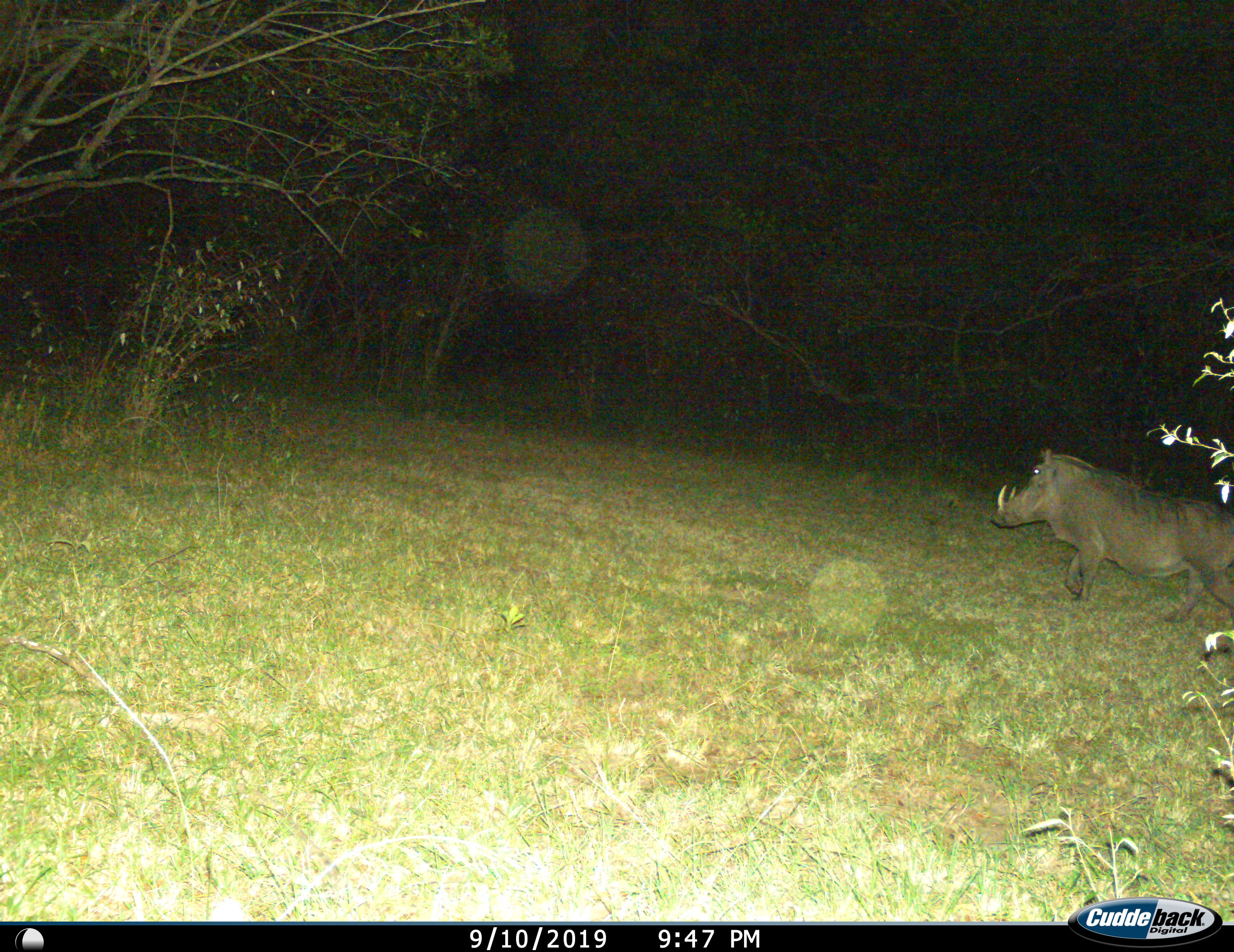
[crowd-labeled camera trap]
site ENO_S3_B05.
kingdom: Animalia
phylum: Chordata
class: Mammalia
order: Artiodactyla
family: Suidae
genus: Phacochoerus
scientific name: Phacochoerus africanus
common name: warthog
Warthog (Phacochoerus africanus), count 1. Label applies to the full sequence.